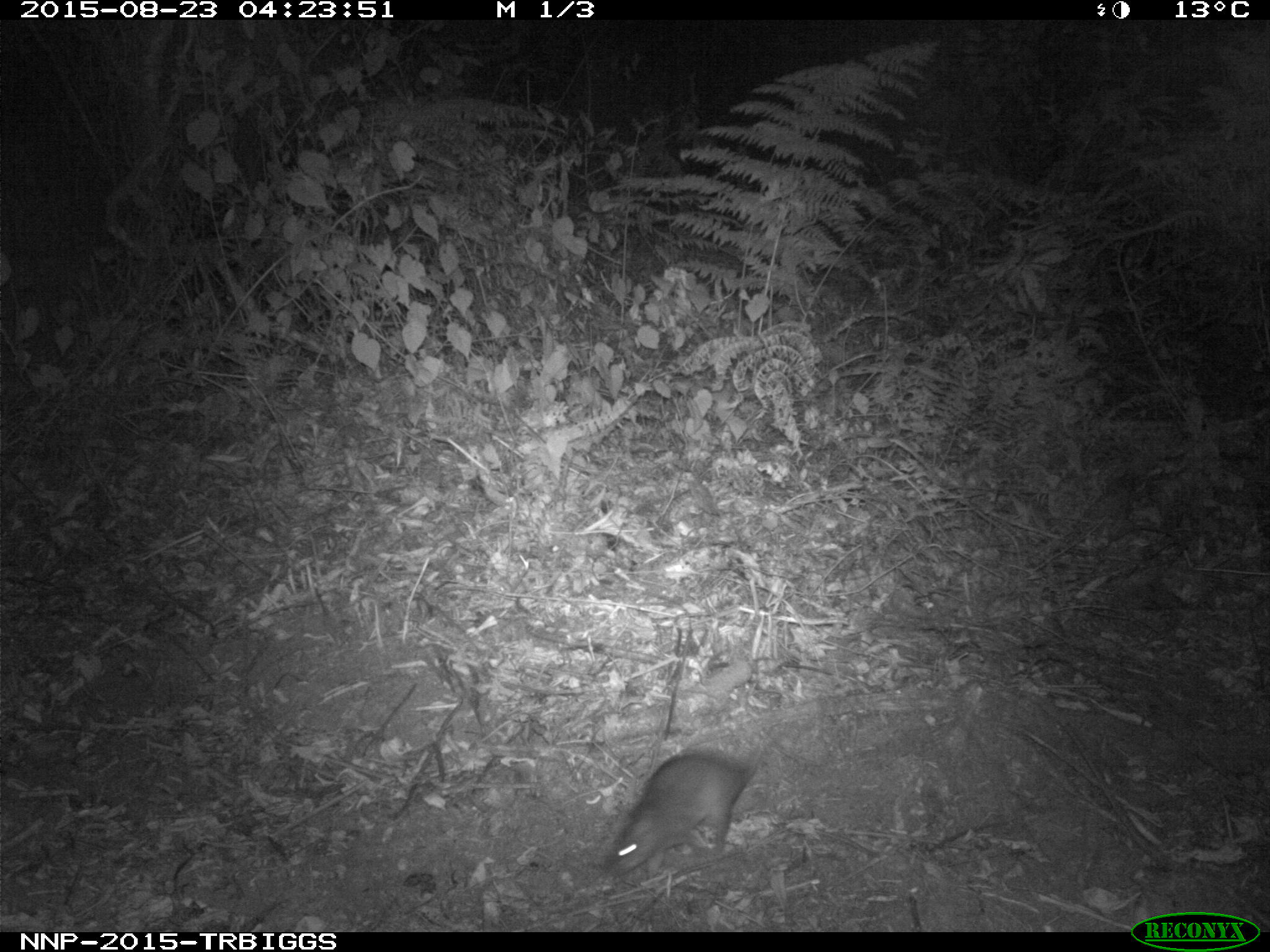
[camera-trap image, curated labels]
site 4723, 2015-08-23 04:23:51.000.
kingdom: Animalia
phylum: Chordata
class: Mammalia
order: Rodentia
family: Nesomyidae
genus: Cricetomys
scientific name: Cricetomys gambianus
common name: african giant pouched rat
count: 1